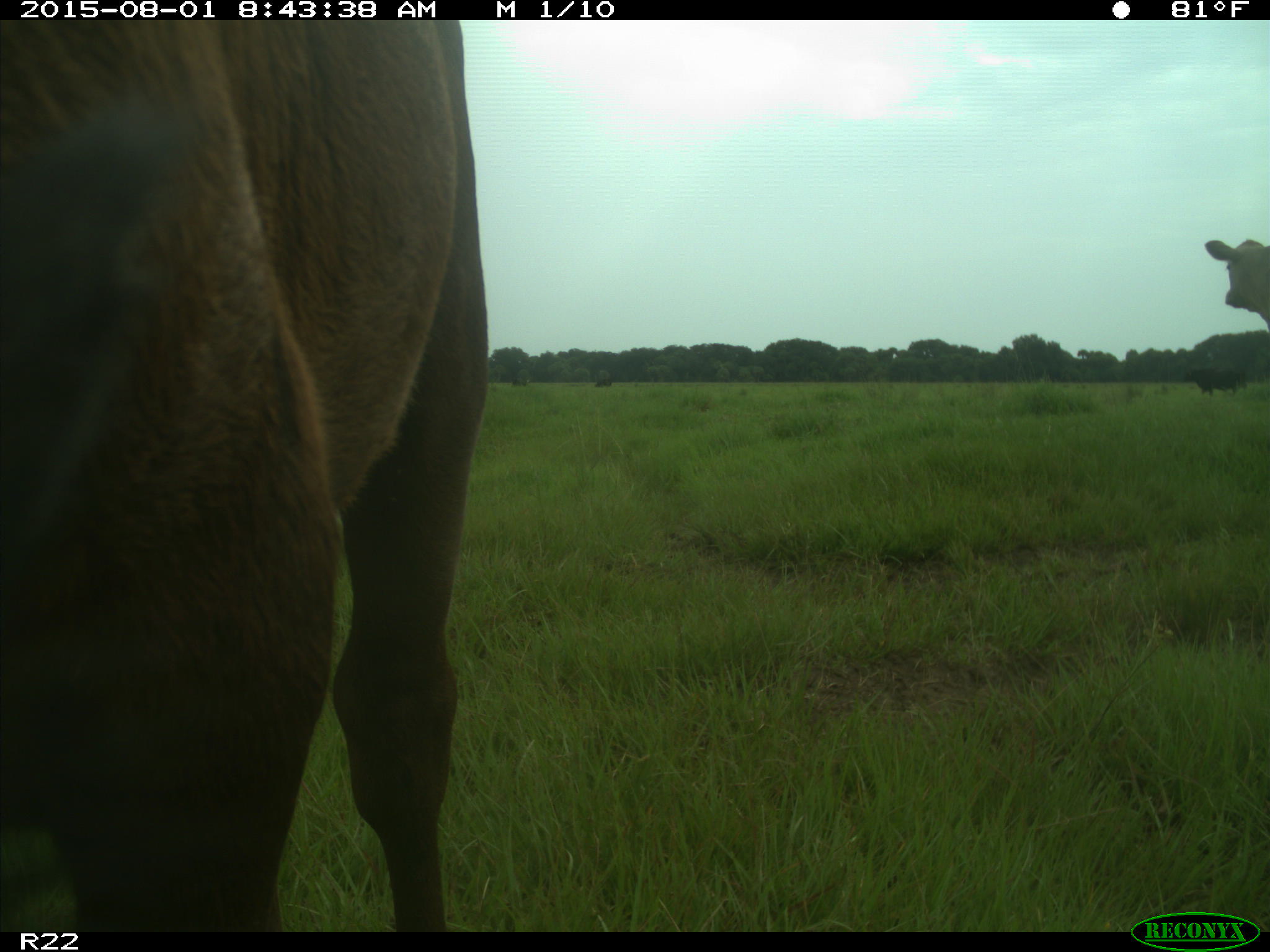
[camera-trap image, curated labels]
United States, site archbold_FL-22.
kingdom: Animalia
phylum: Chordata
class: Mammalia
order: Artiodactyla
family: Bovidae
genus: Bos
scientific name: Bos taurus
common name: domestic cow